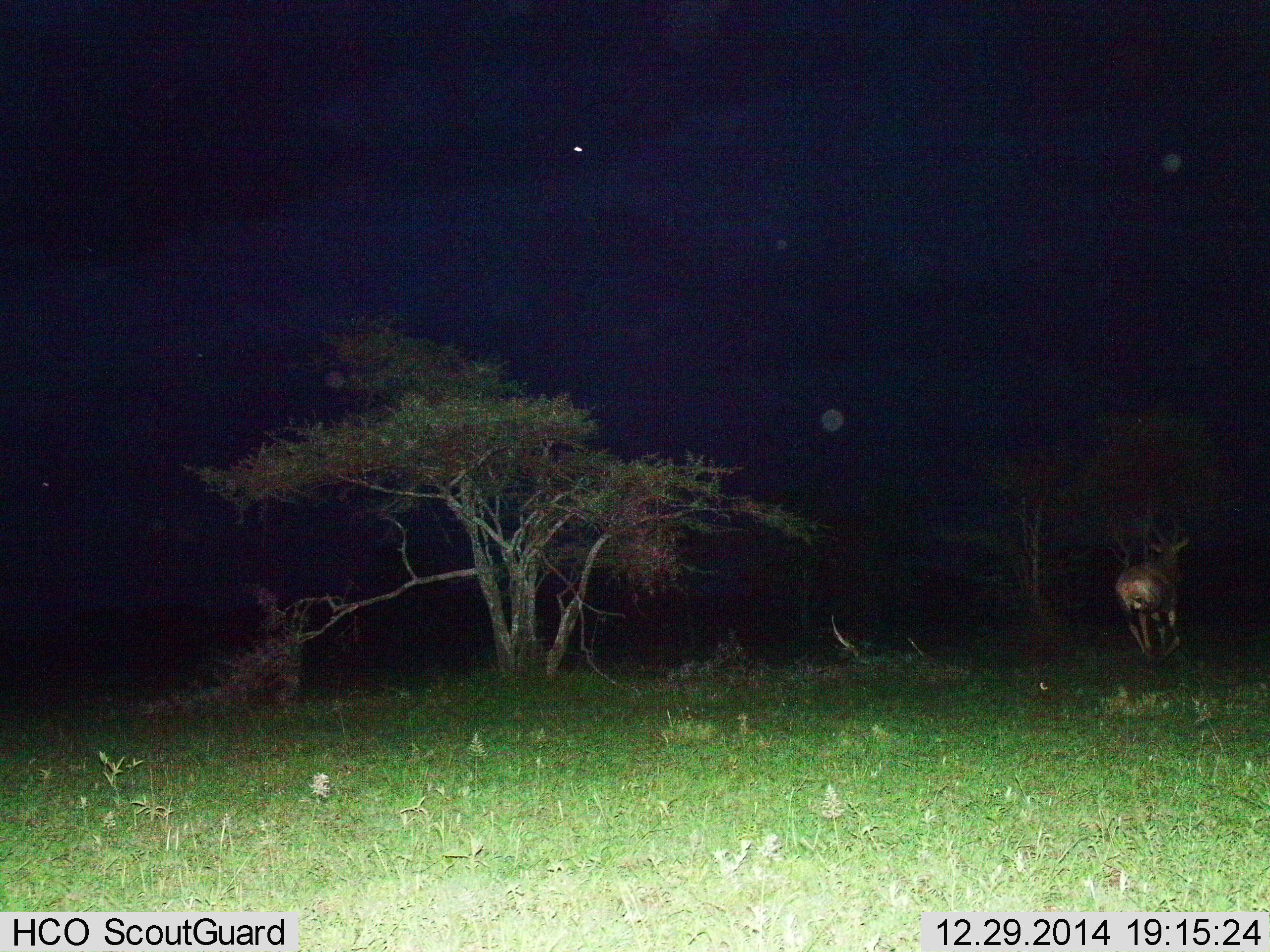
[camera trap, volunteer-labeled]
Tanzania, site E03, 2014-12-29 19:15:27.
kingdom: Animalia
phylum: Chordata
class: Mammalia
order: Artiodactyla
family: Bovidae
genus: Damaliscus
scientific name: Damaliscus lunatus jimela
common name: topi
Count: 1.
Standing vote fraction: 0%.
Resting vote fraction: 0%.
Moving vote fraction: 100%.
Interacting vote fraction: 0%.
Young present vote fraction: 0%.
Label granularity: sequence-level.